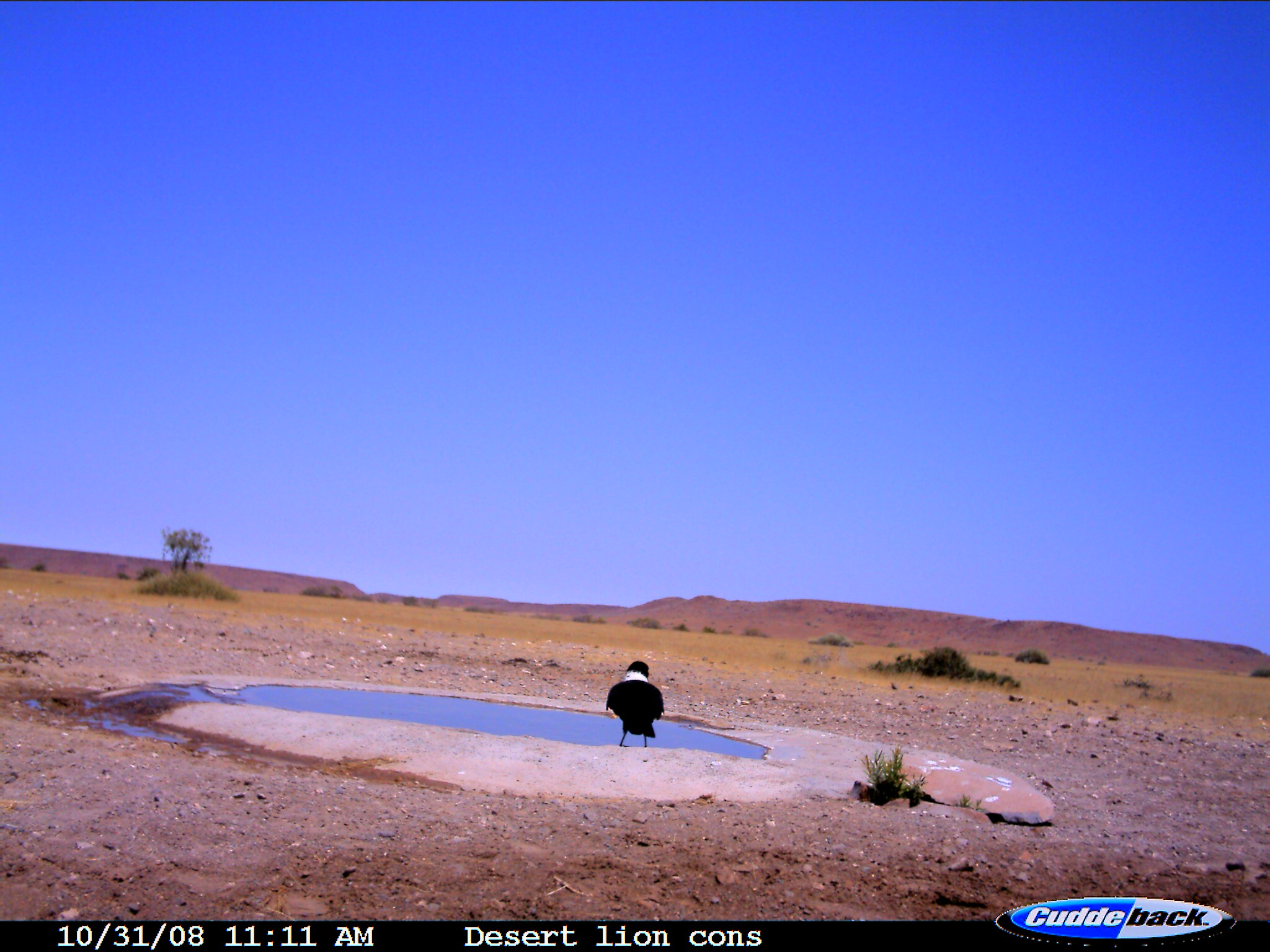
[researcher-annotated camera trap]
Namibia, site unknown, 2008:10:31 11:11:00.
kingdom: Animalia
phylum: Chordata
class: Aves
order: Passeriformes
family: Corvidae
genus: Corvus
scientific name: Corvus albus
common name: pied crow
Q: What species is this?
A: Corvus albus (pied crow).